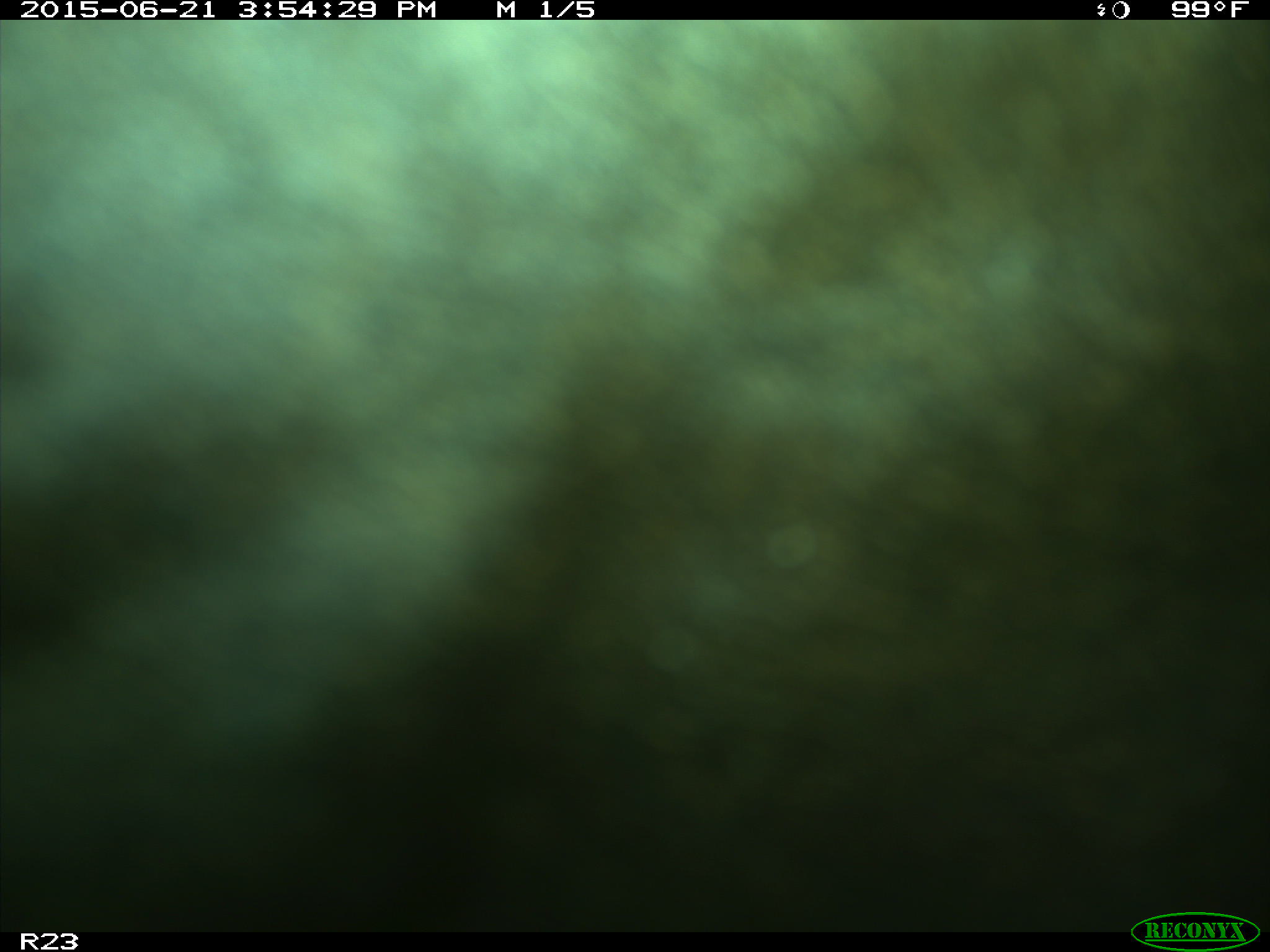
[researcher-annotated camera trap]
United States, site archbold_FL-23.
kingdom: Animalia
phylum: Chordata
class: Mammalia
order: Artiodactyla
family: Bovidae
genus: Bos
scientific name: Bos taurus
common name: domestic cow